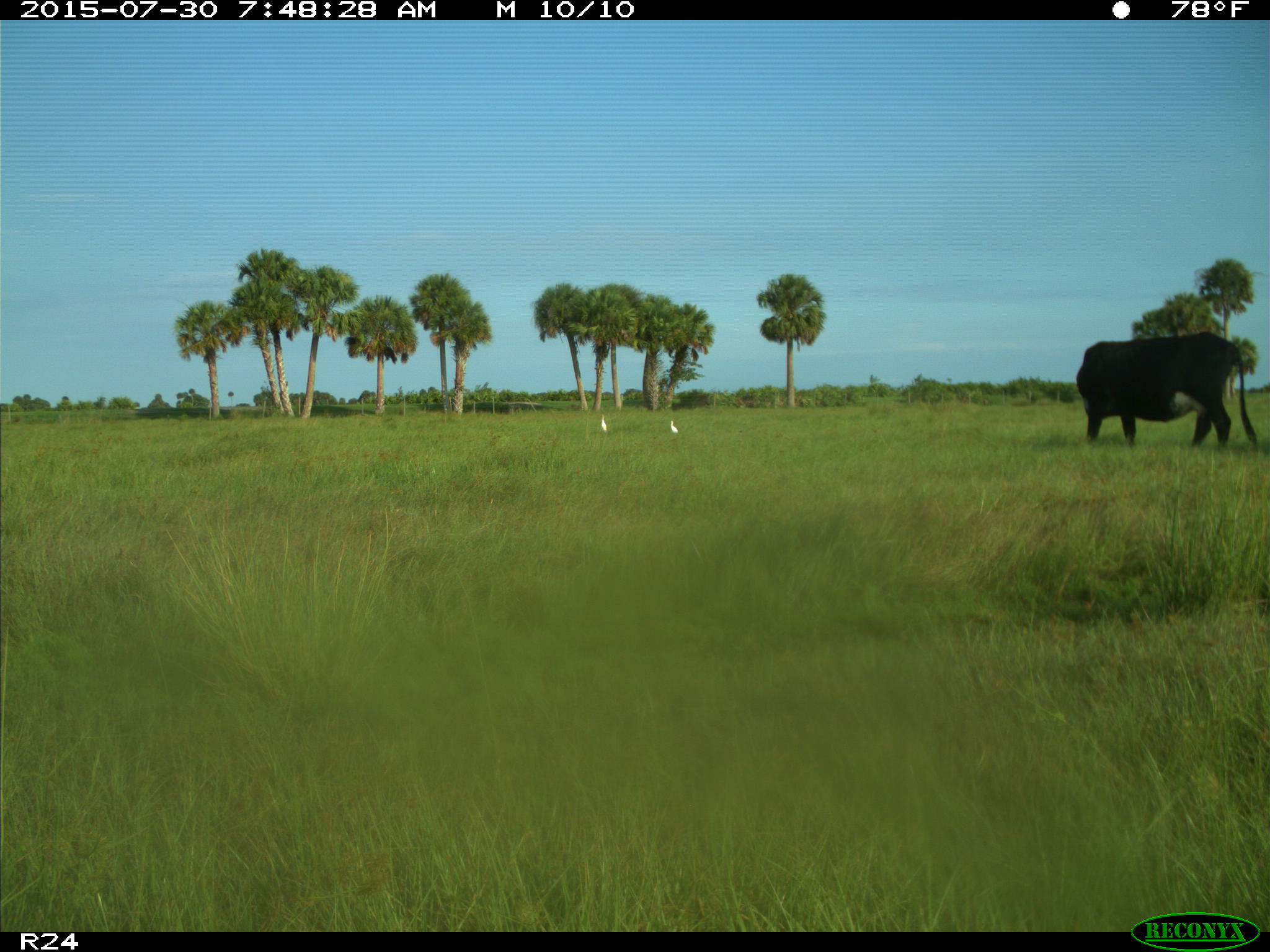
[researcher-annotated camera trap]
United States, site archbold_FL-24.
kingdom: Animalia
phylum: Chordata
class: Mammalia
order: Artiodactyla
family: Bovidae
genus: Bos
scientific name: Bos taurus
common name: domestic cow